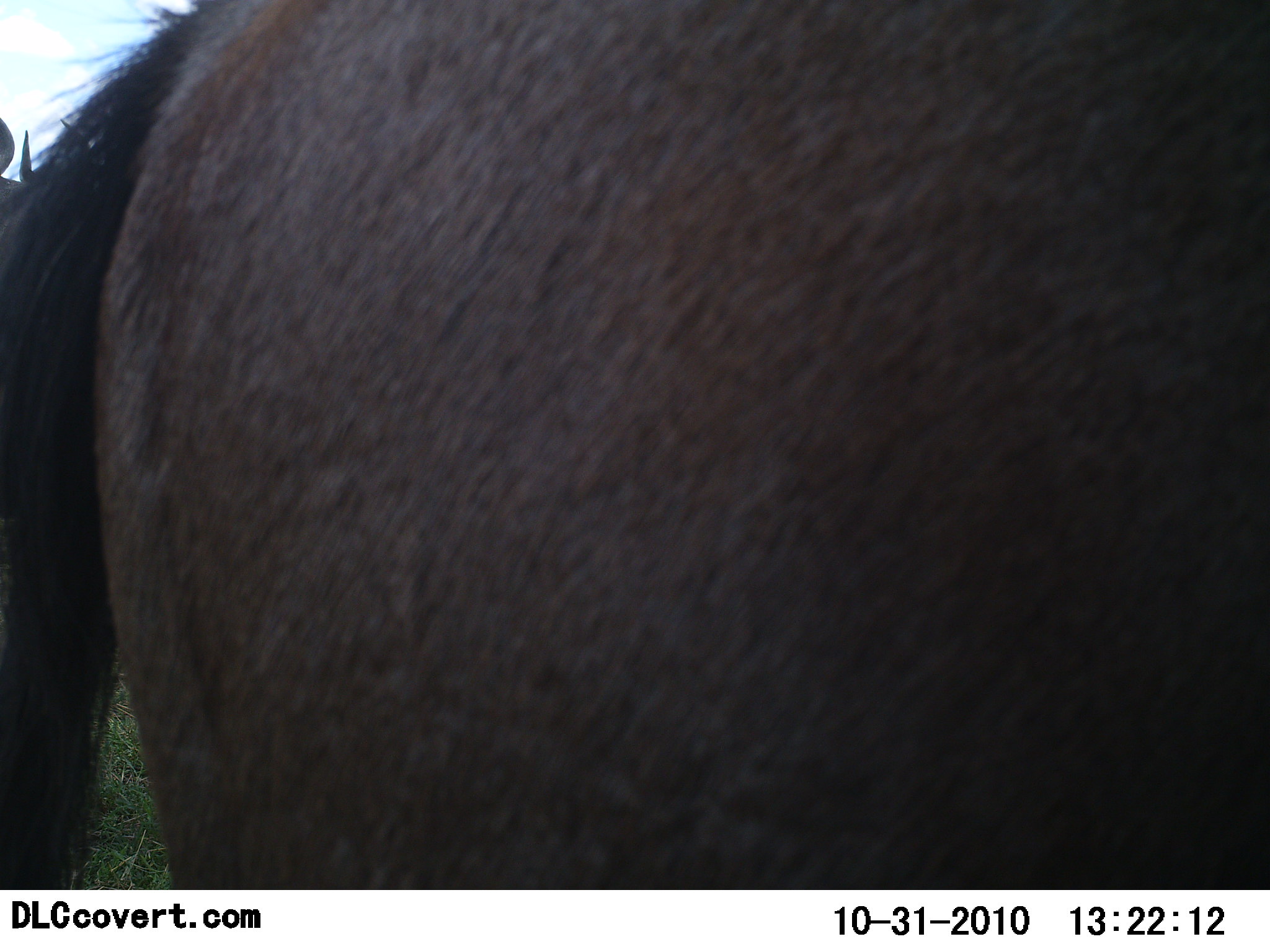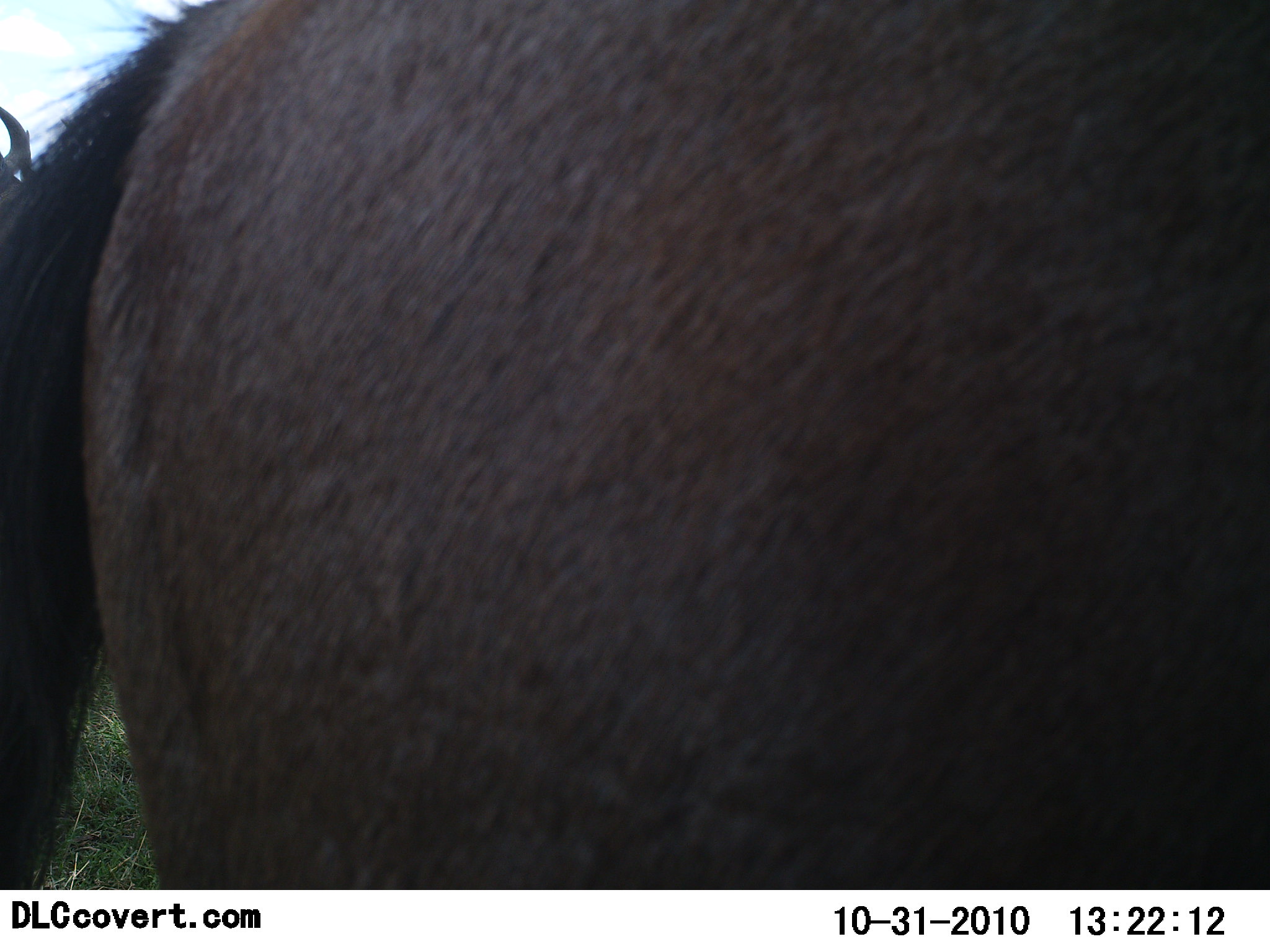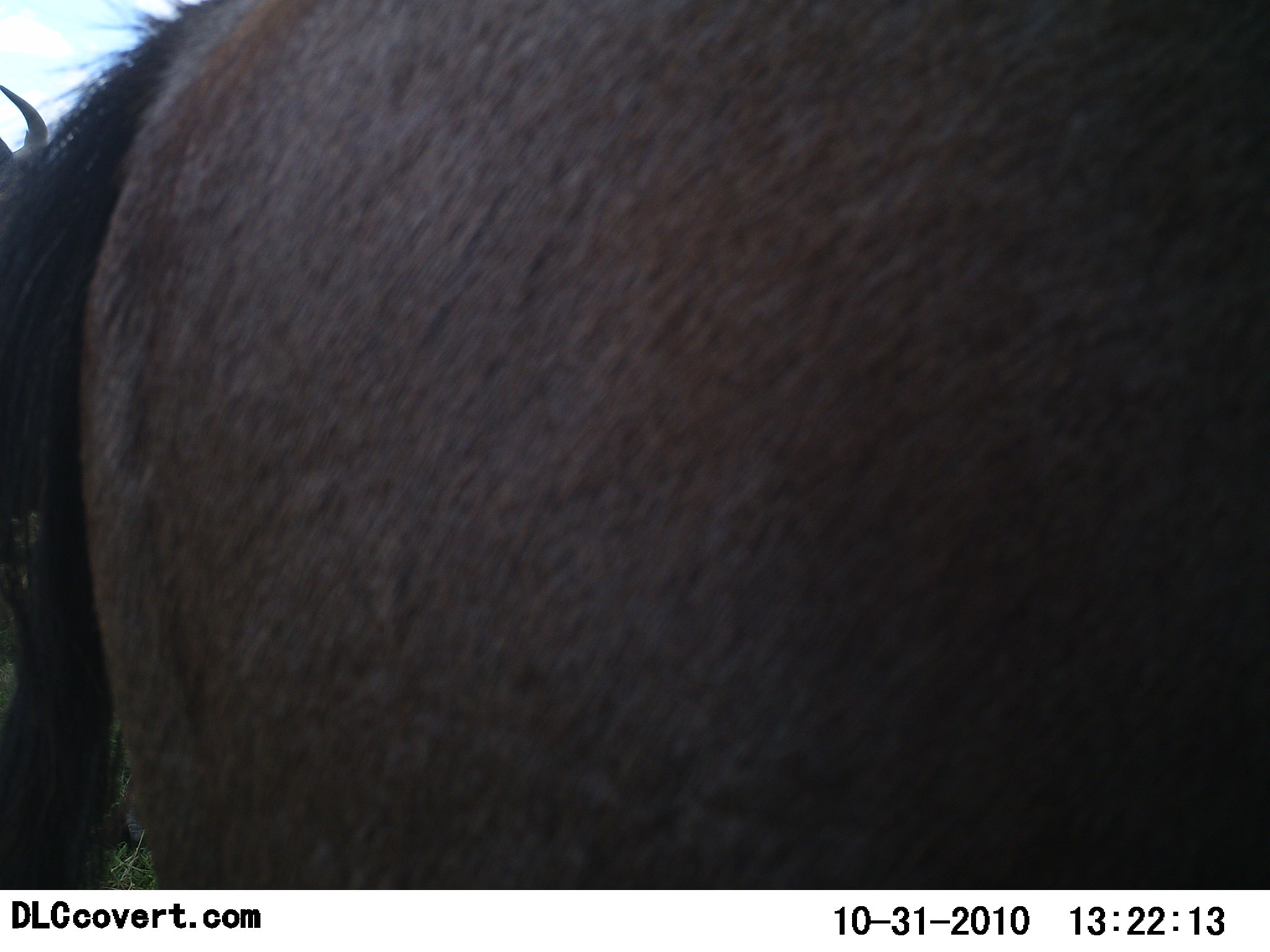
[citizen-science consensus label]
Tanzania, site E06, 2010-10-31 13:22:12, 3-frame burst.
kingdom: Animalia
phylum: Chordata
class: Mammalia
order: Artiodactyla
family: Bovidae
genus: Connochaetes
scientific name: Connochaetes taurinus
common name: blue wildebeest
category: wildebeest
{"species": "wildebeest (blue wildebeest) (Connochaetes taurinus)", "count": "2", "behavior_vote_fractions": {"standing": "100%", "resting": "0%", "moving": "0%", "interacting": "0%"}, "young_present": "0%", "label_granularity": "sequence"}